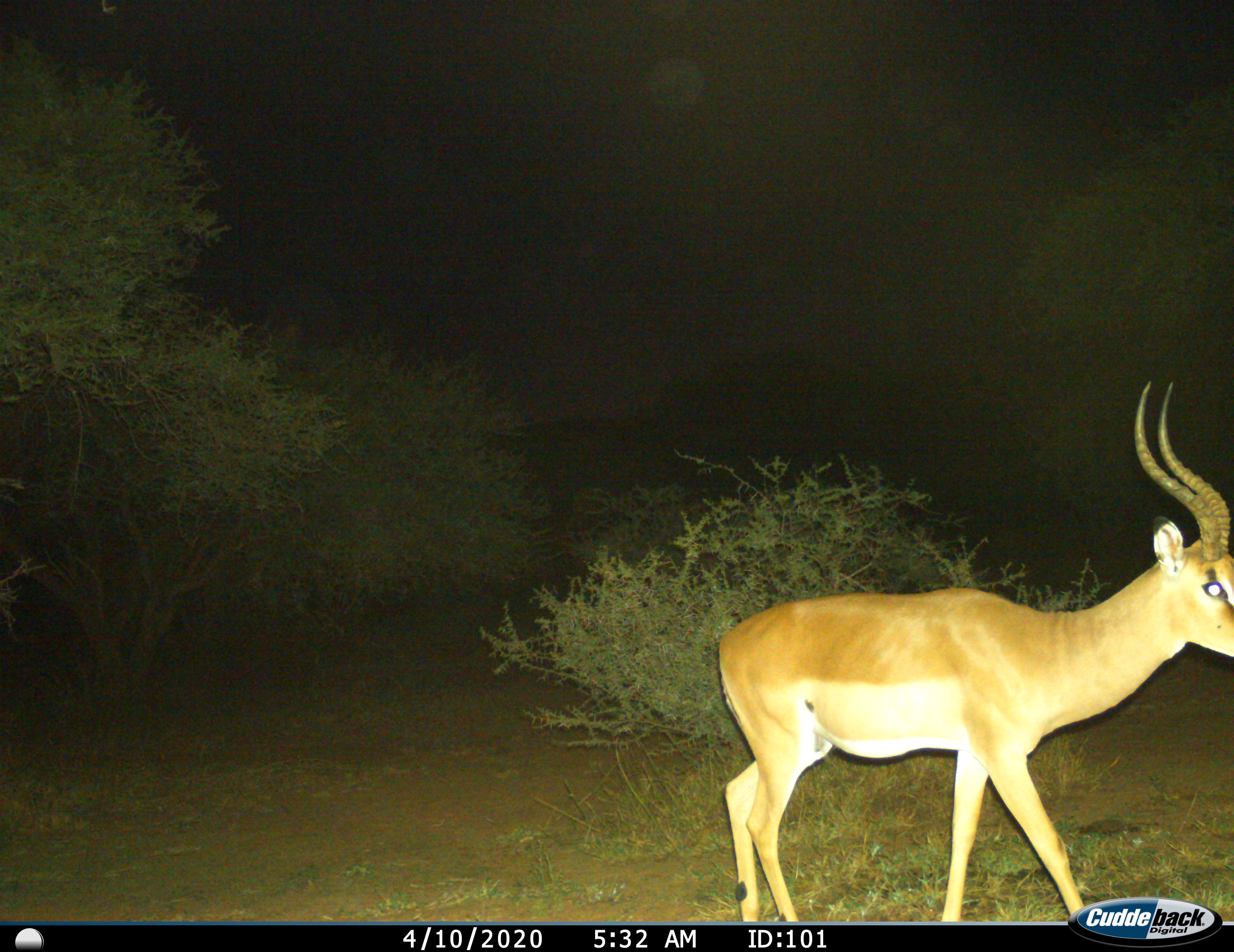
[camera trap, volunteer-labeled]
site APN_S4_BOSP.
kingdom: Animalia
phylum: Chordata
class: Mammalia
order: Artiodactyla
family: Bovidae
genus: Aepyceros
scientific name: Aepyceros melampus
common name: impala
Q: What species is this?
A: Impala (Aepyceros melampus).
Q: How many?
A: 1.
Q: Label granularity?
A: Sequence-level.